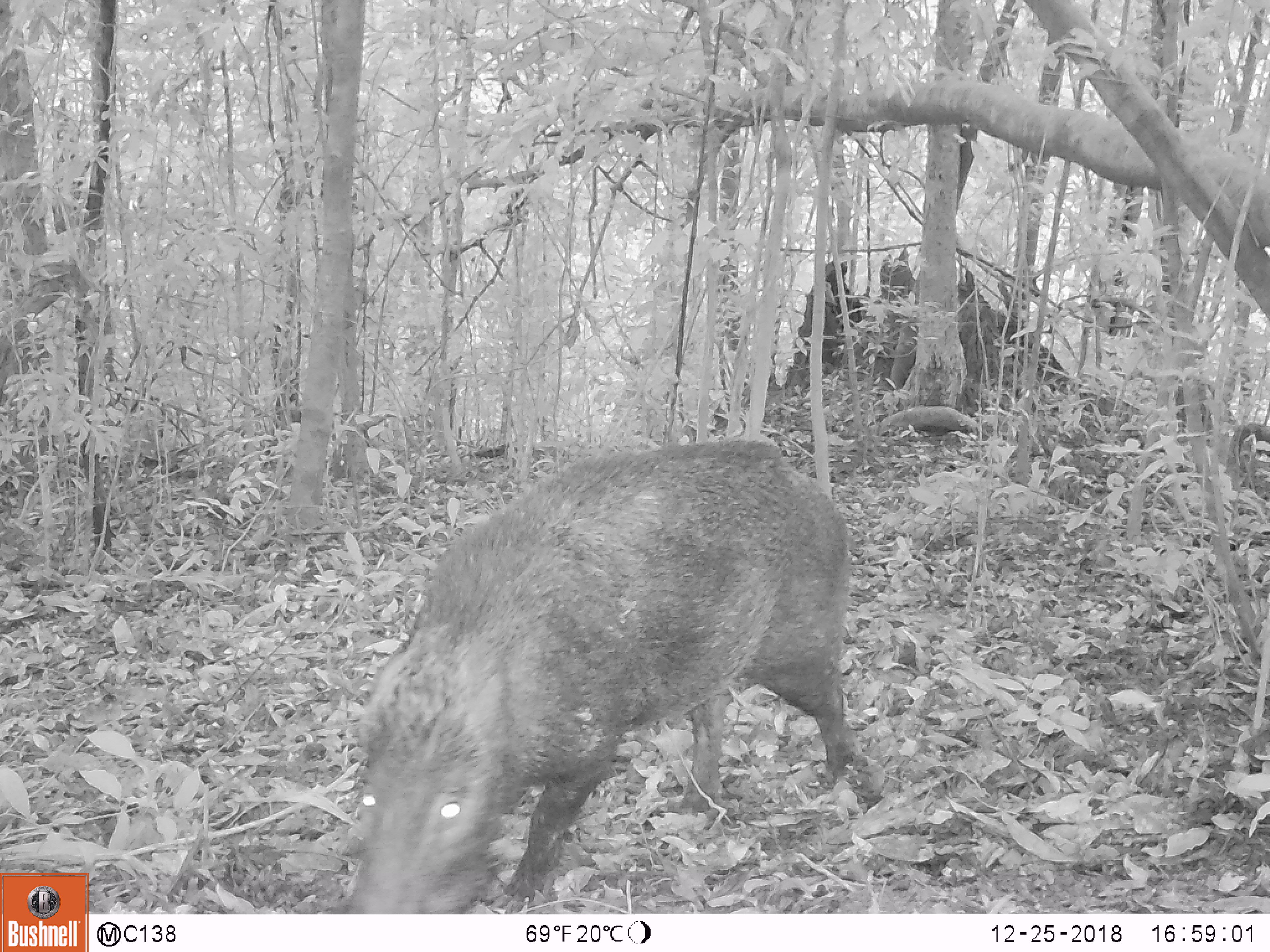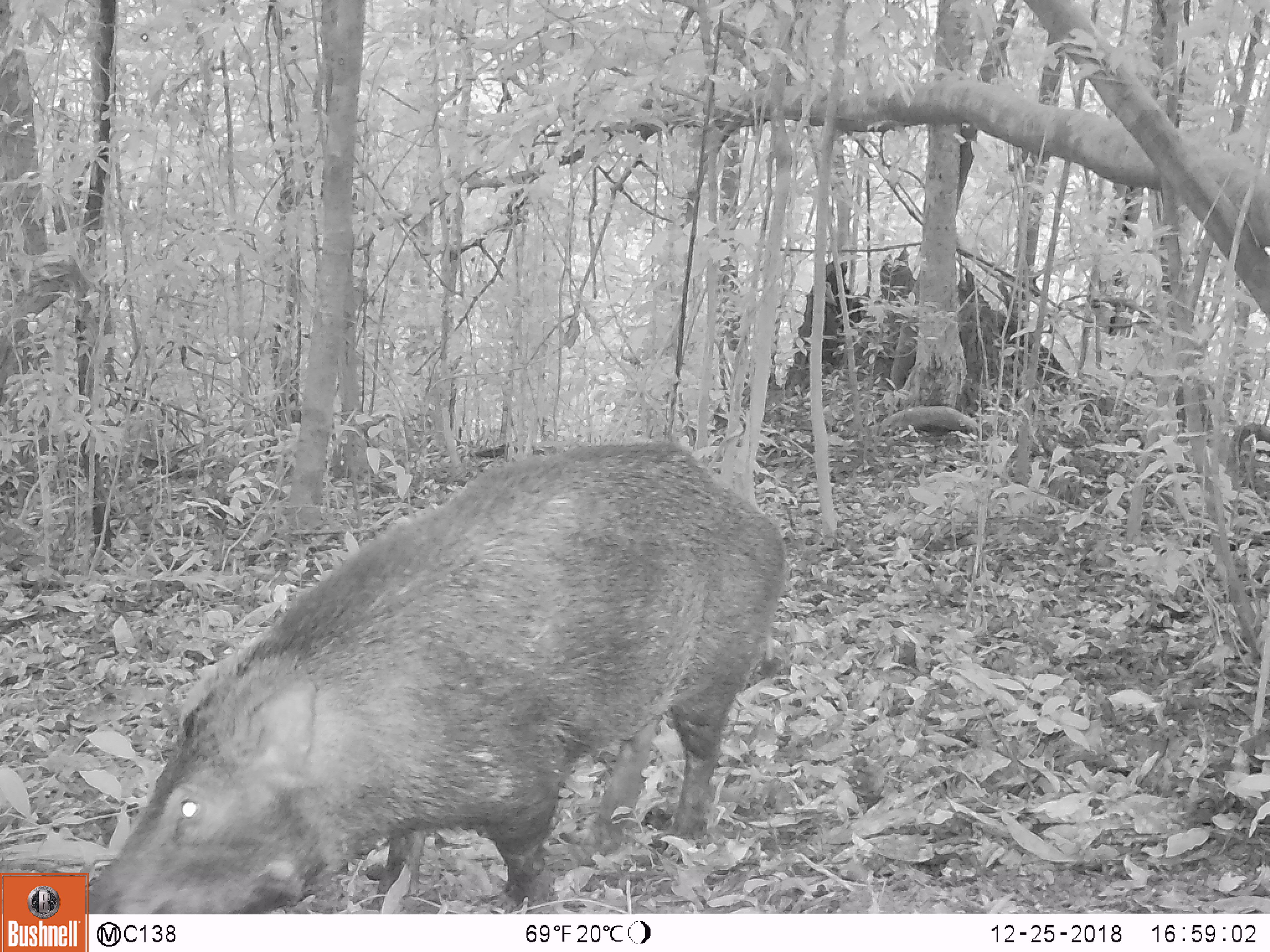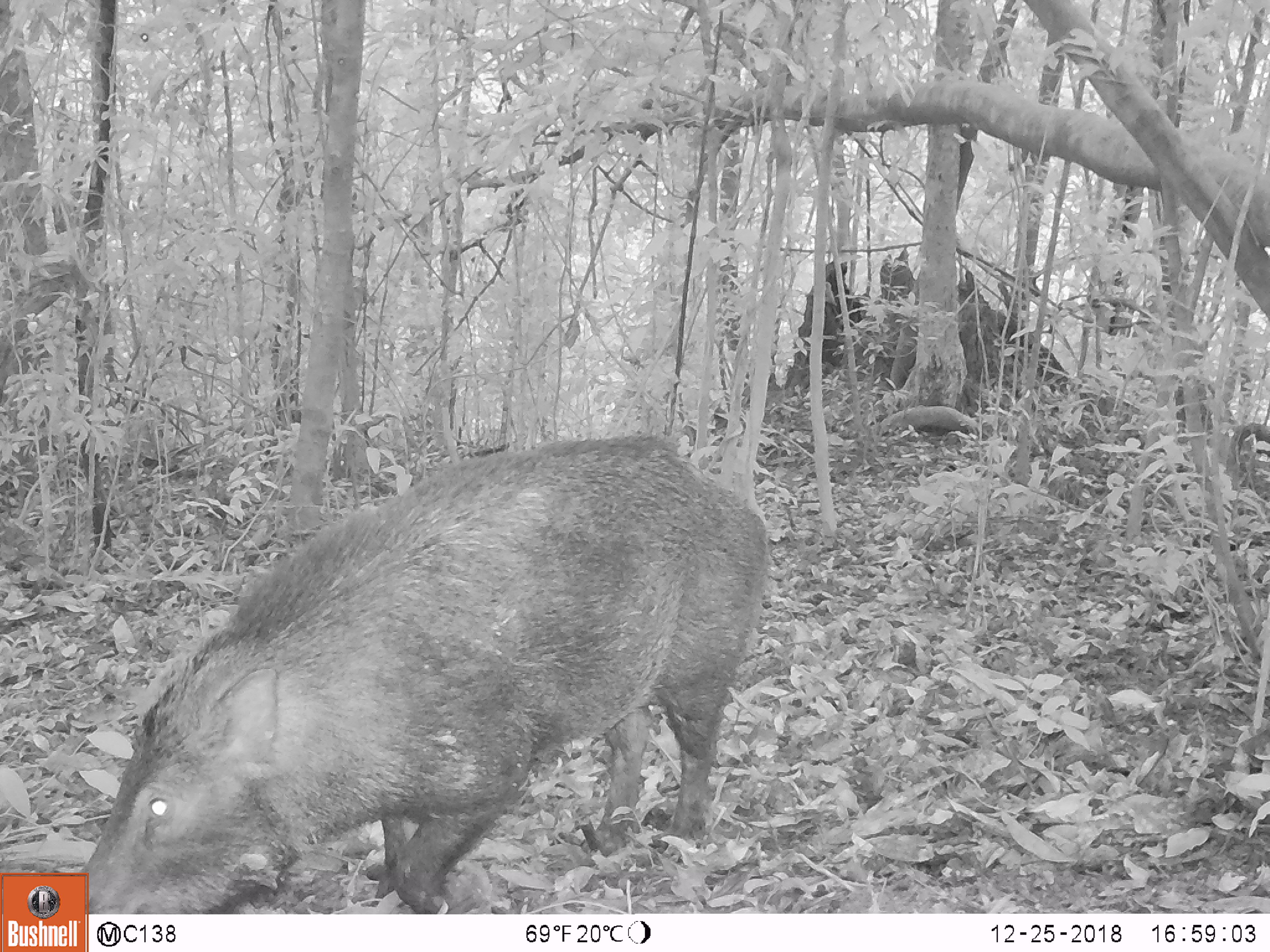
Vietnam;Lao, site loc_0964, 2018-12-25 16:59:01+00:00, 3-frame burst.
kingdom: Animalia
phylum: Chordata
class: Mammalia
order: Artiodactyla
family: Suidae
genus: Sus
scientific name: Sus scrofa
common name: eurasian wild pig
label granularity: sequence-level